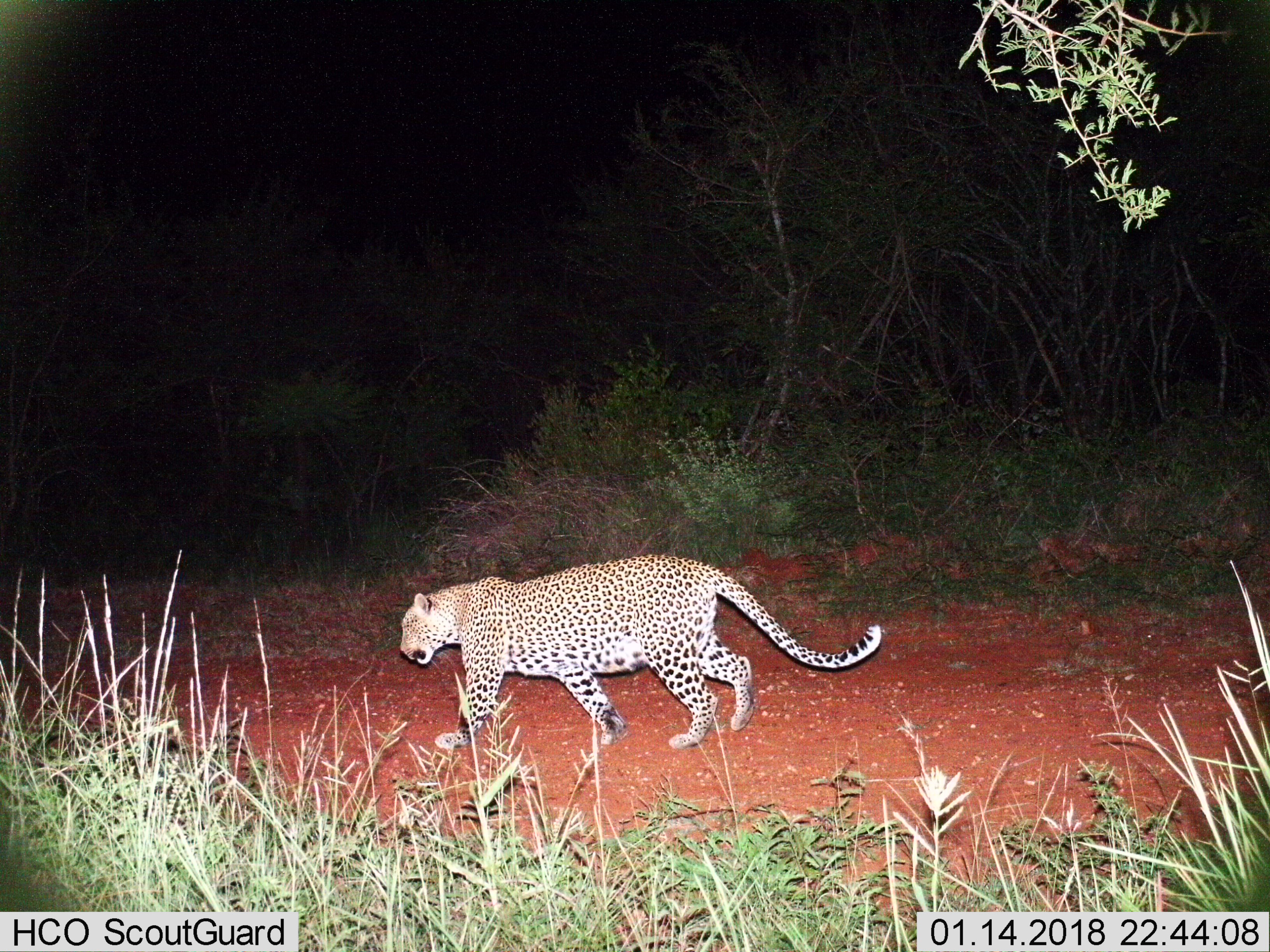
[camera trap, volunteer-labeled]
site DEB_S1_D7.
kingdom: Animalia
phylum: Chordata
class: Mammalia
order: Carnivora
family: Felidae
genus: Panthera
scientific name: Panthera pardus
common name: leopard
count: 1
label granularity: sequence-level